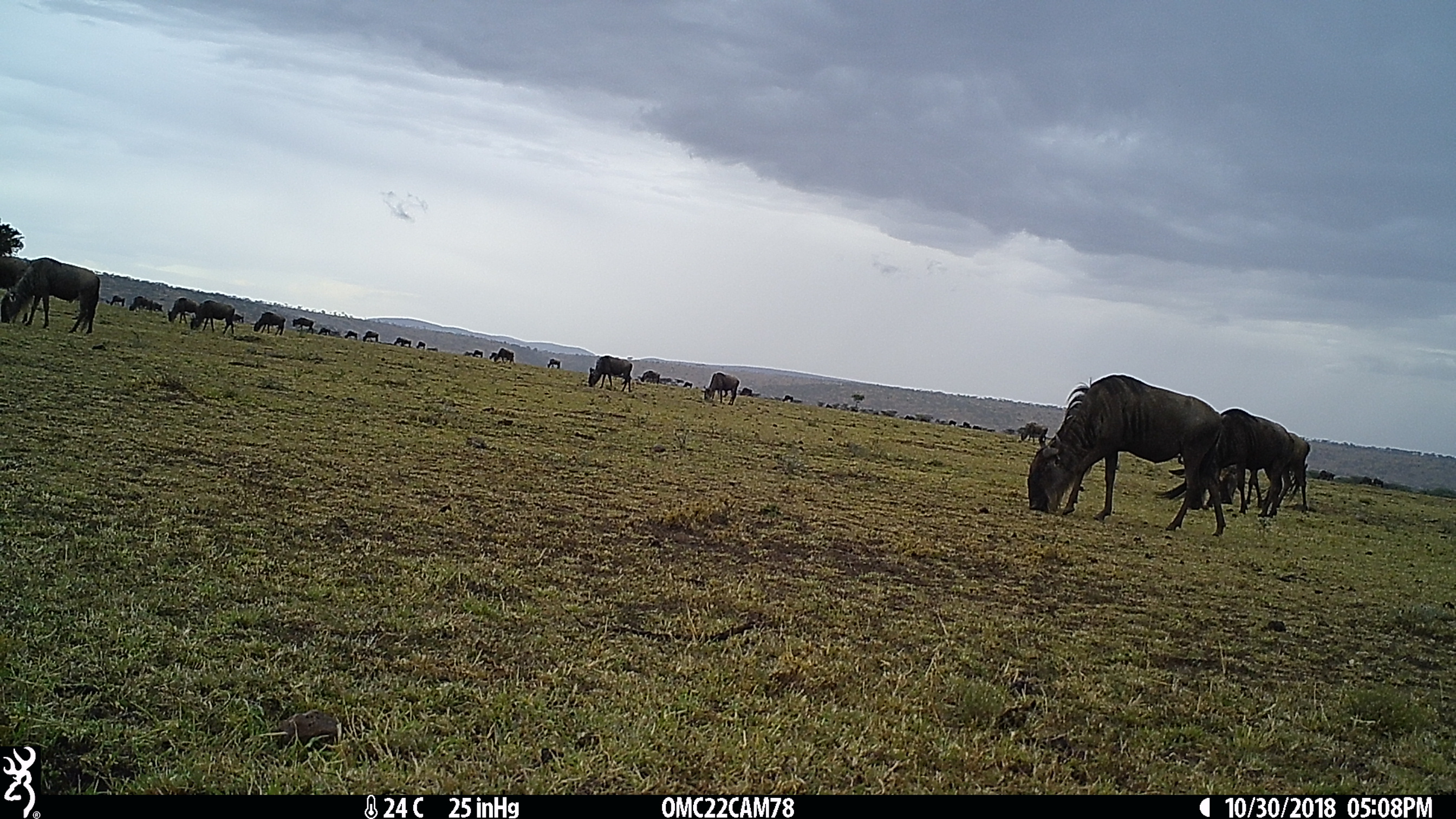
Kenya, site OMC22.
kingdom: Animalia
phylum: Chordata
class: Mammalia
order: Artiodactyla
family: Bovidae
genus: Connochaetes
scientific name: Connochaetes taurinus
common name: blue wildebeest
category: wildebeest